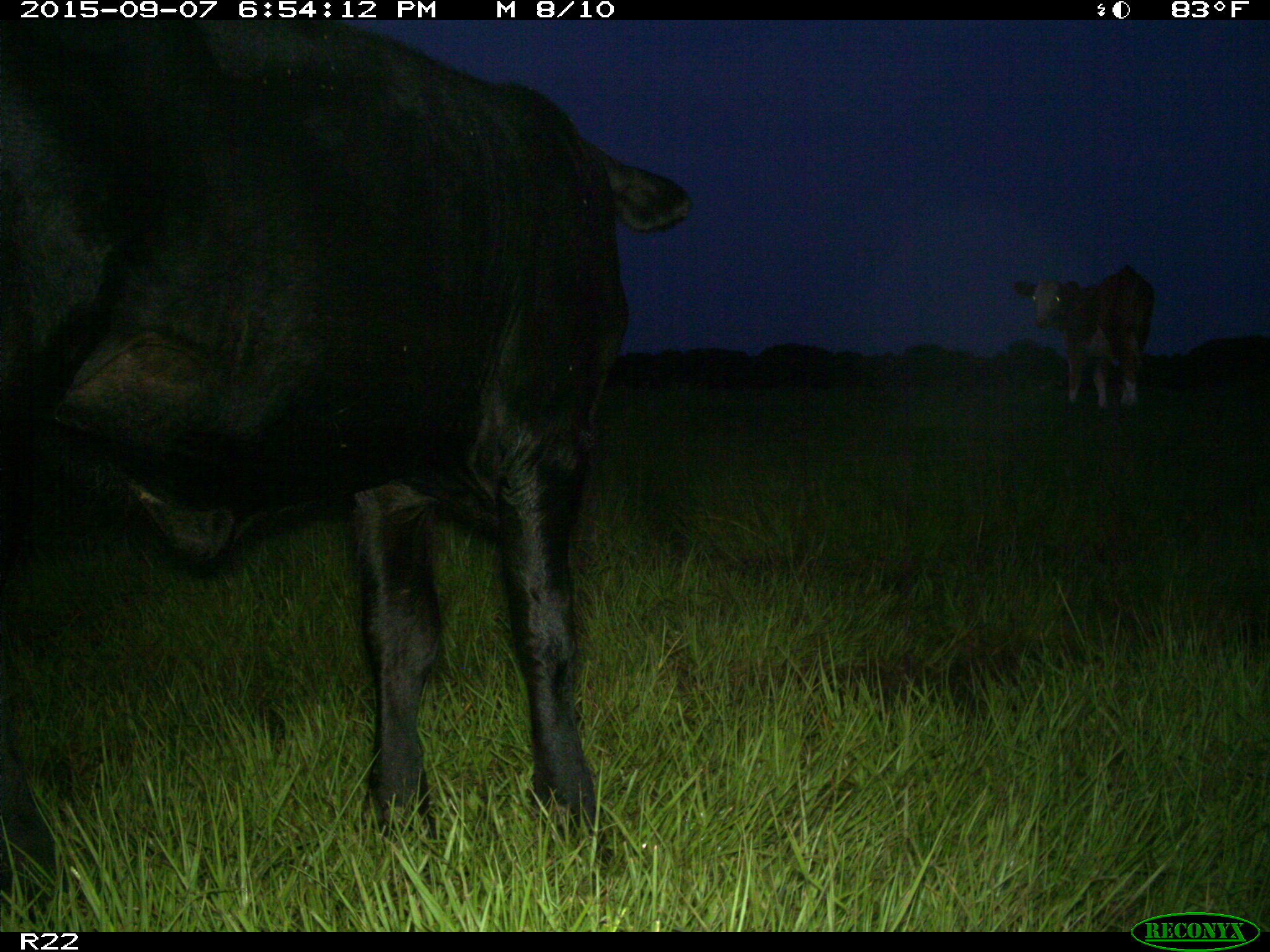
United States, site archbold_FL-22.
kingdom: Animalia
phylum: Chordata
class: Mammalia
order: Artiodactyla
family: Bovidae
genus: Bos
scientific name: Bos taurus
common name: domestic cow